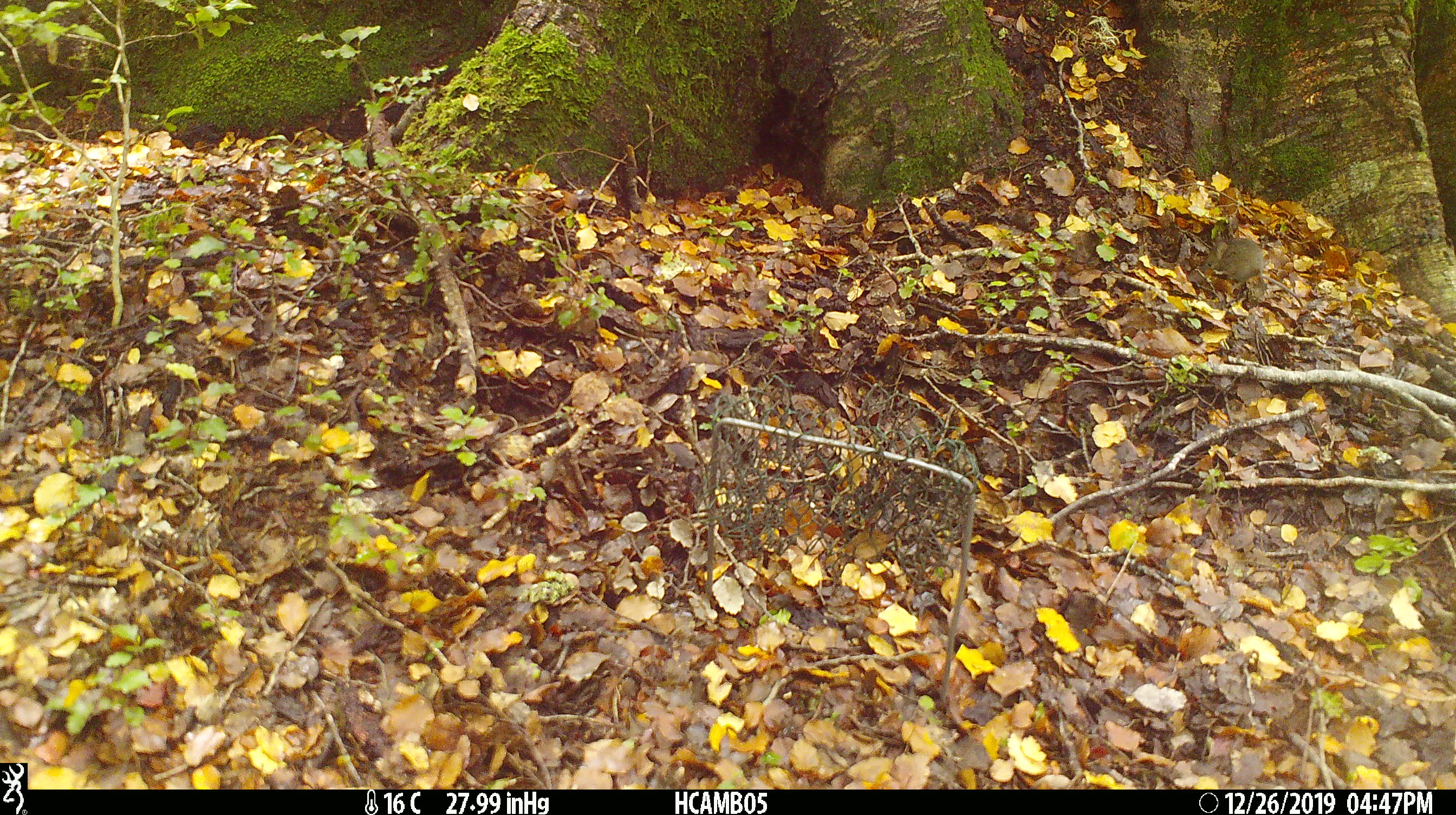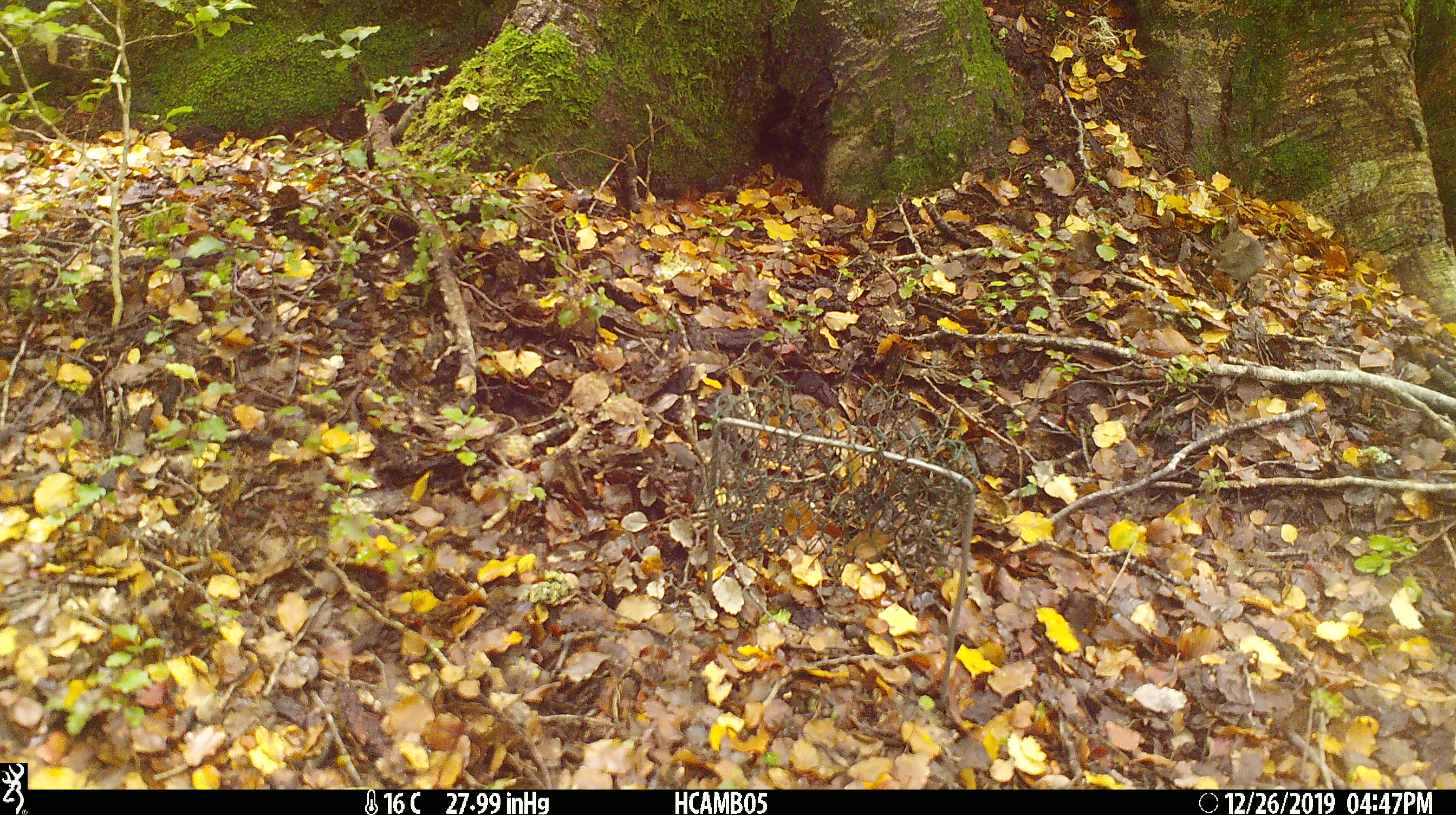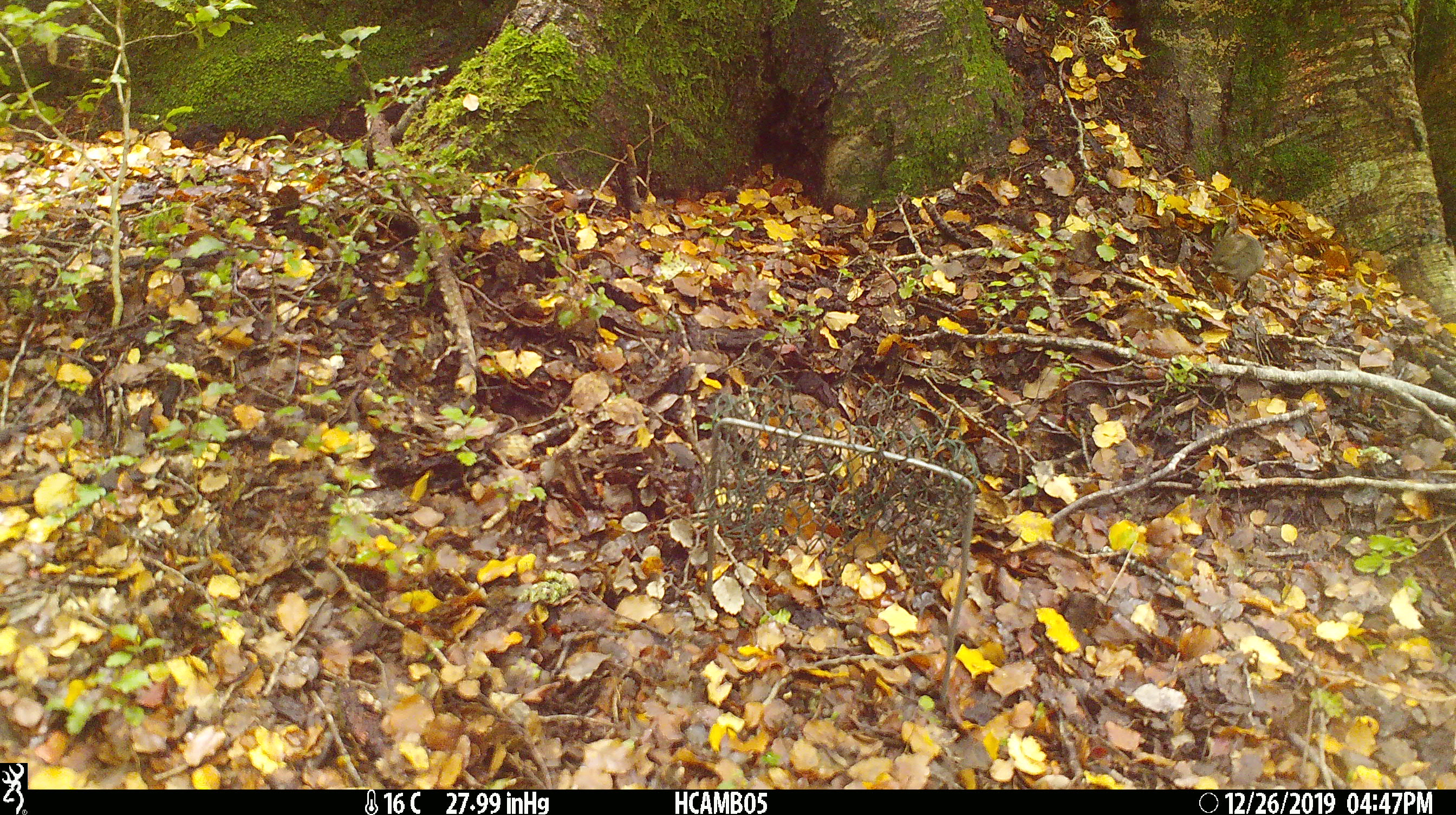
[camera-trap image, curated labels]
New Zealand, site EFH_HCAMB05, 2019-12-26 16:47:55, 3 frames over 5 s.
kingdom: Animalia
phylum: Chordata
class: Mammalia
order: Rodentia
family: Muridae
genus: Mus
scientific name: Mus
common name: mouse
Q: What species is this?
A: Mouse (Mus).